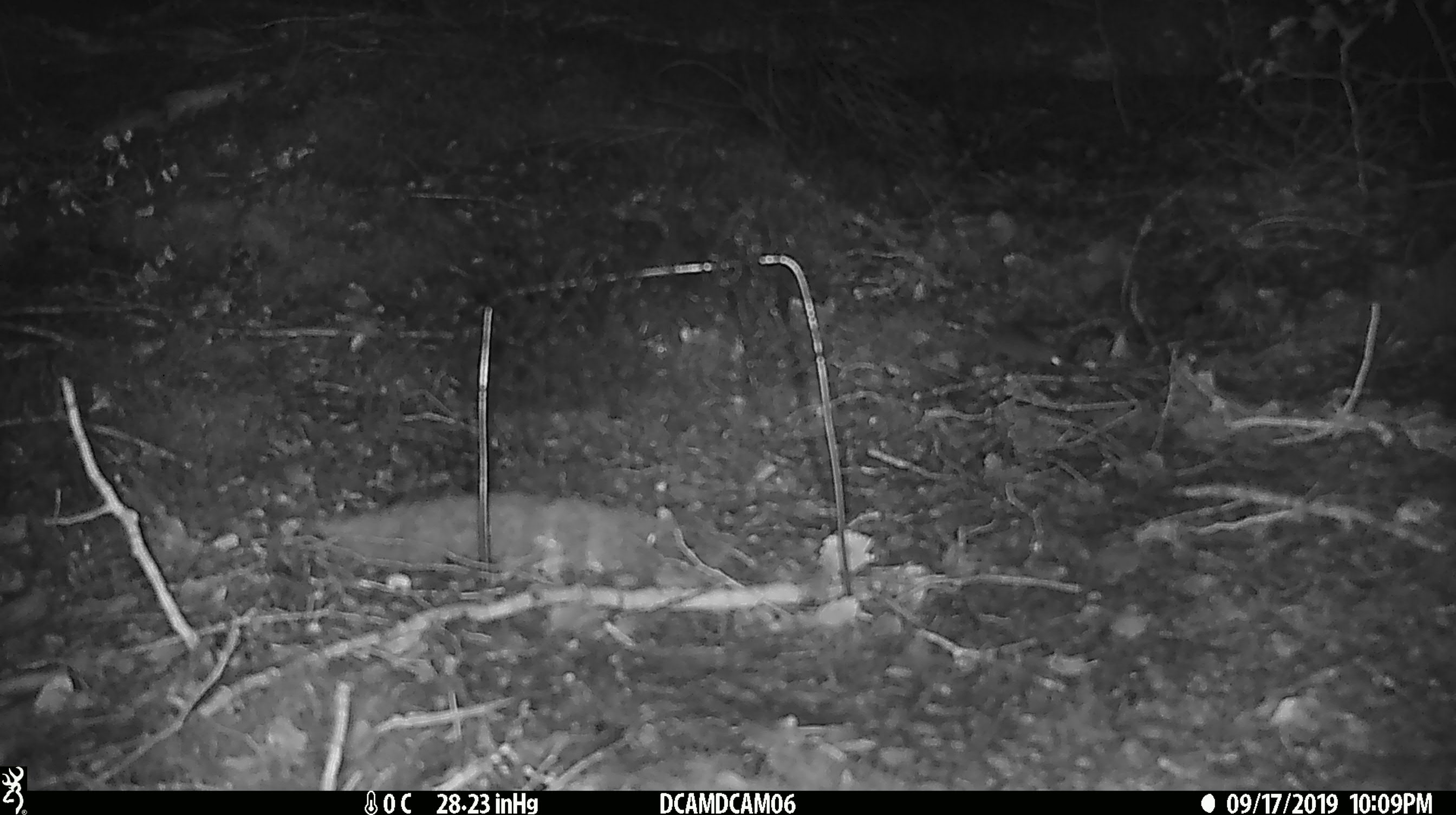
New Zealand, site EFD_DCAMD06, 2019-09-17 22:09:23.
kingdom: Animalia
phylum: Chordata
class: Mammalia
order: Rodentia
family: Muridae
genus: Mus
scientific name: Mus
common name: mouse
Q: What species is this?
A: Mouse (Mus).